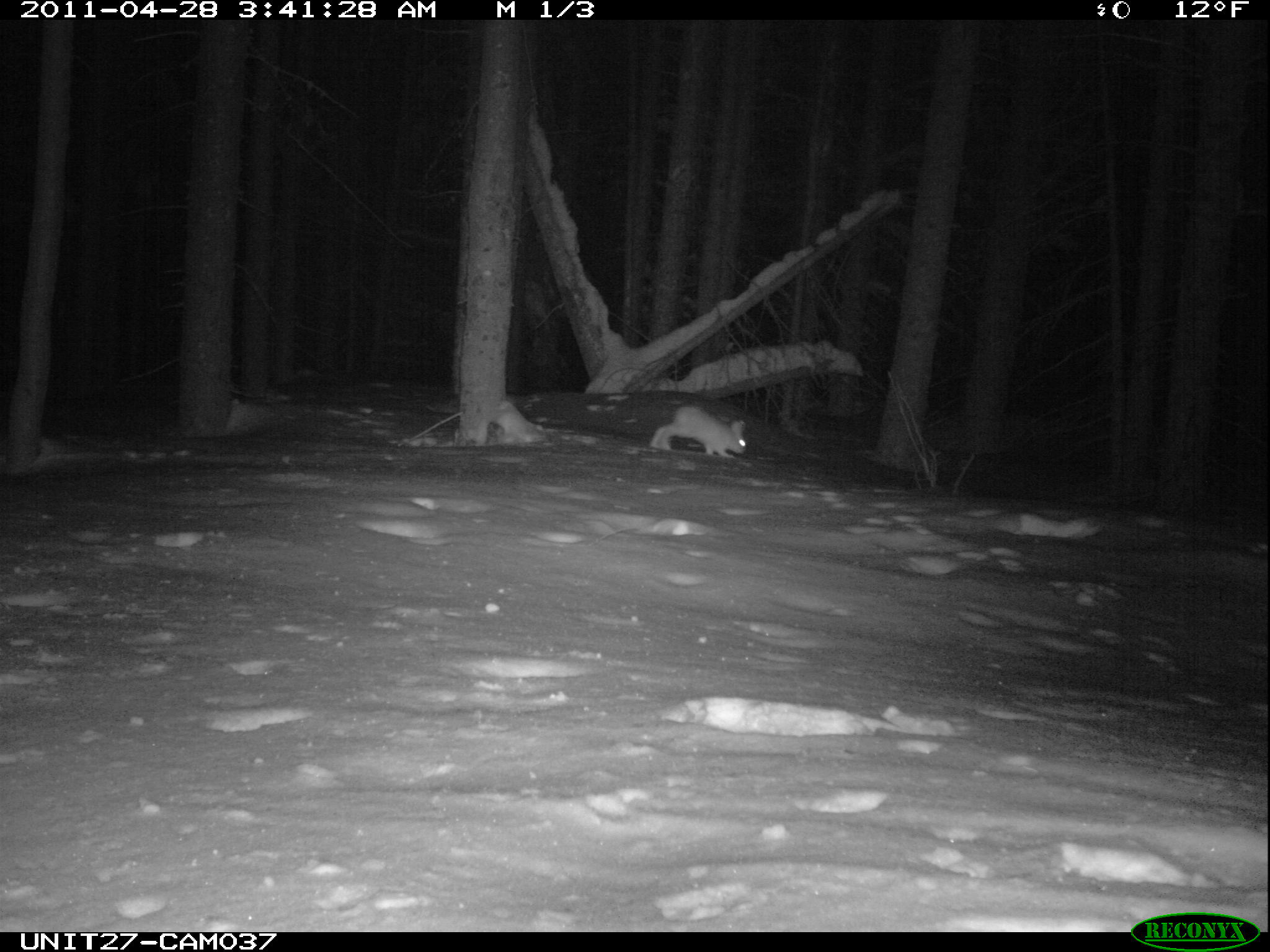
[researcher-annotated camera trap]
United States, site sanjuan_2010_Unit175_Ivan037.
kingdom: Animalia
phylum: Chordata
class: Mammalia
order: Lagomorpha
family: Leporidae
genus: Lepus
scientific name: Lepus americanus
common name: snowshoe hare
Lepus americanus (snowshoe hare).